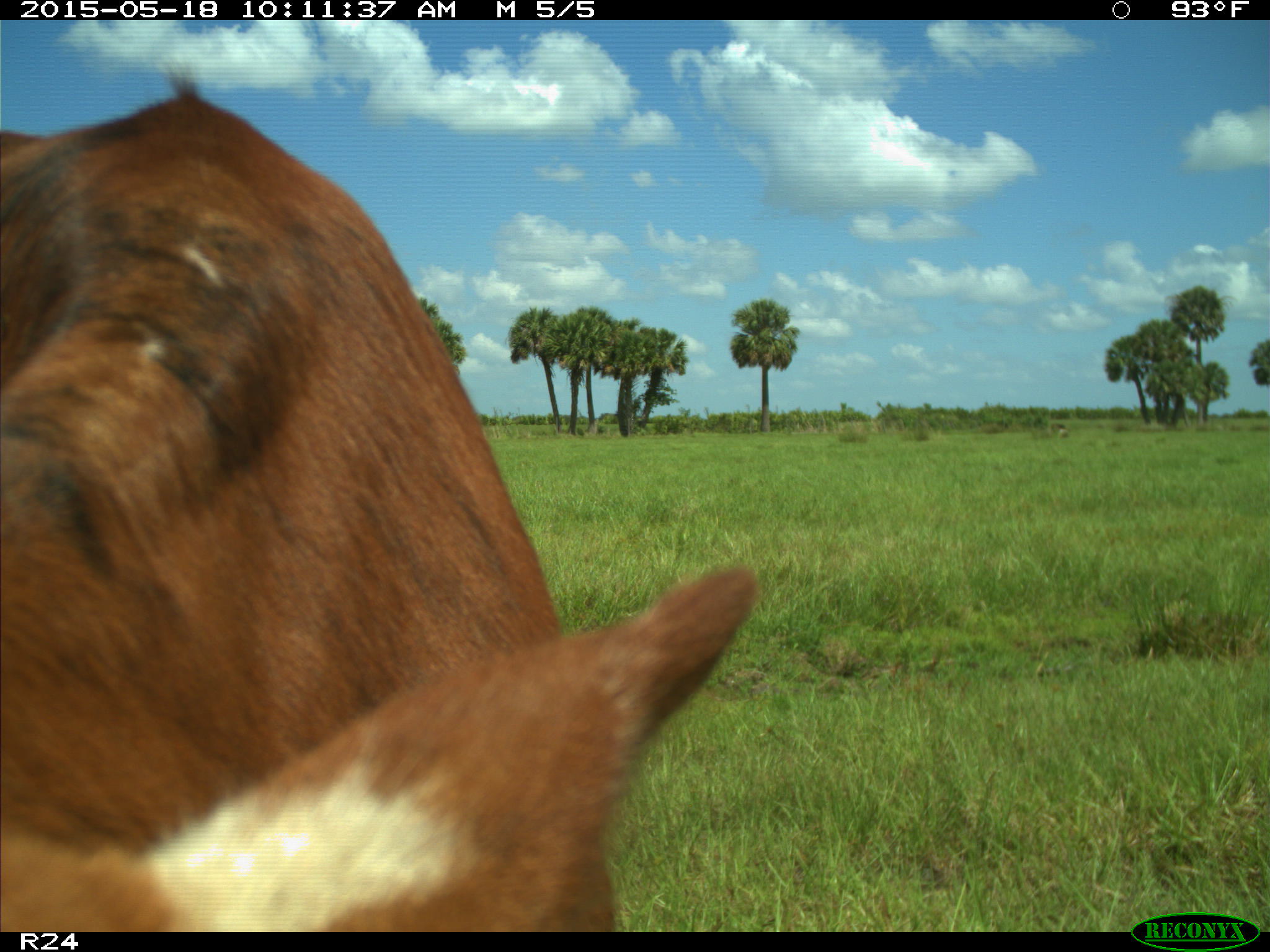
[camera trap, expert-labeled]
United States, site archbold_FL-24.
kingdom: Animalia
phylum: Chordata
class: Mammalia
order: Artiodactyla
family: Bovidae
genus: Bos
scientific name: Bos taurus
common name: domestic cow